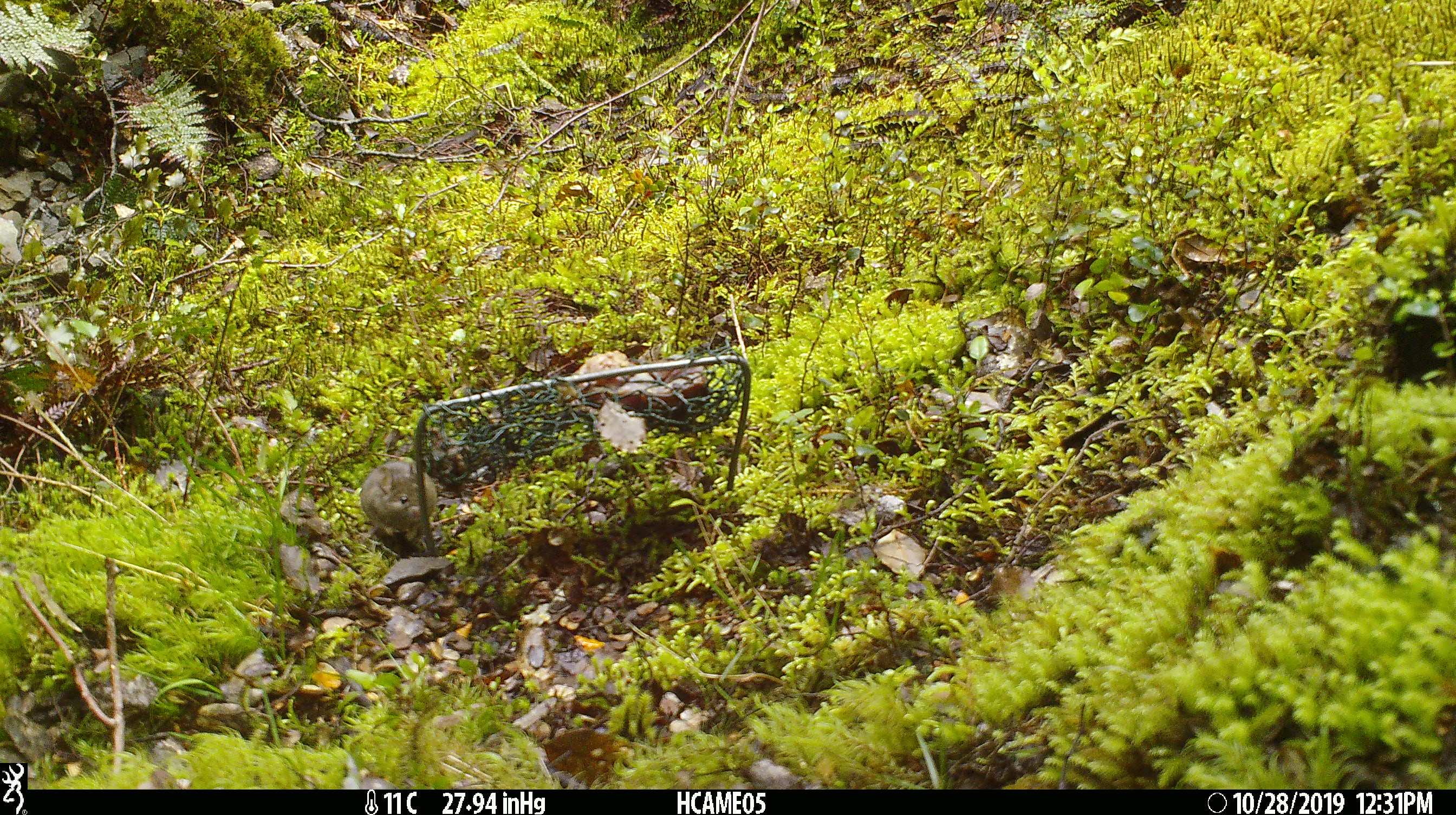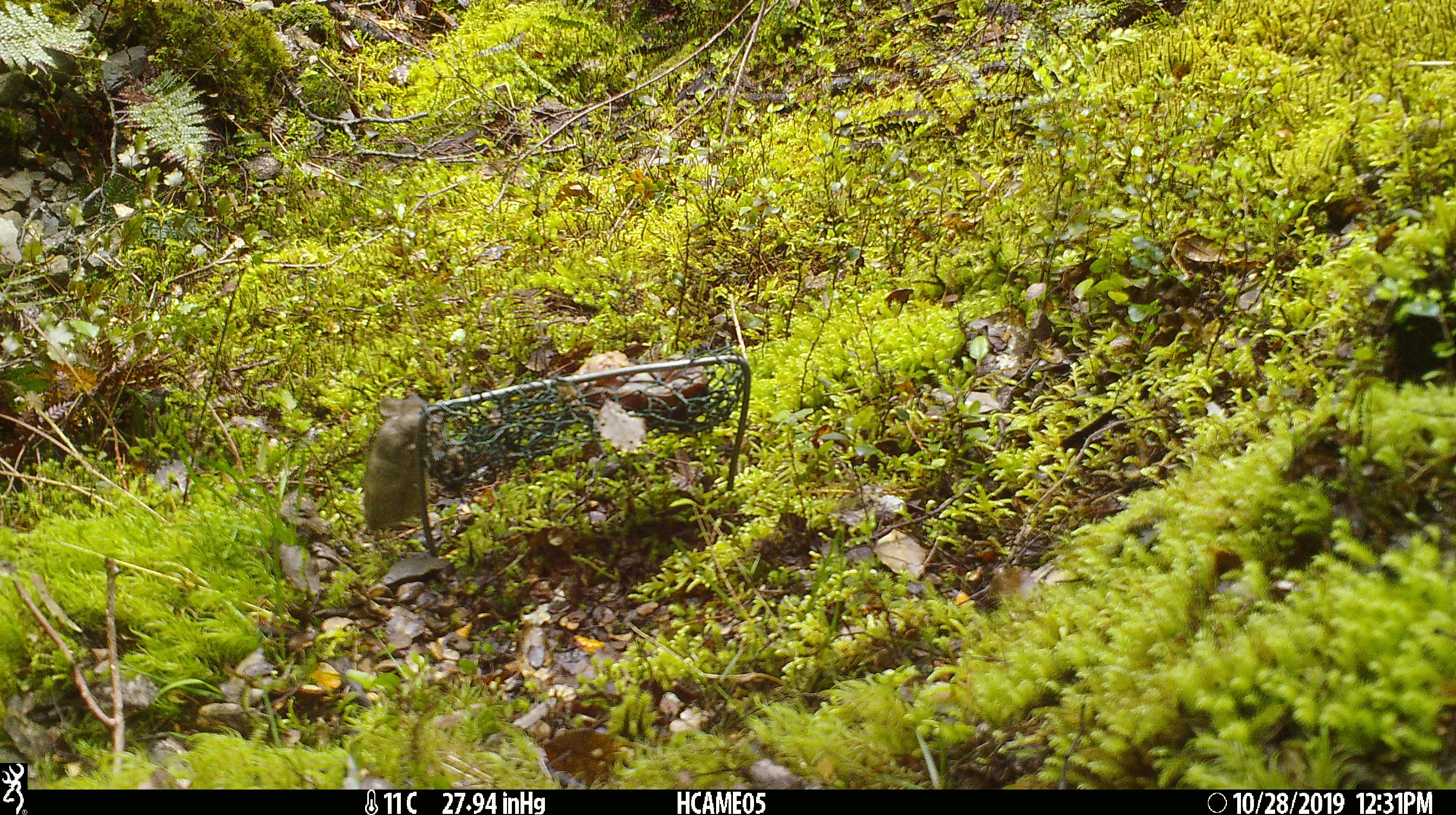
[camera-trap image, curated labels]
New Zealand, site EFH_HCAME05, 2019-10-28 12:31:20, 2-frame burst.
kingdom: Animalia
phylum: Chordata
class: Mammalia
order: Rodentia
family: Muridae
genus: Mus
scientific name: Mus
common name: mouse